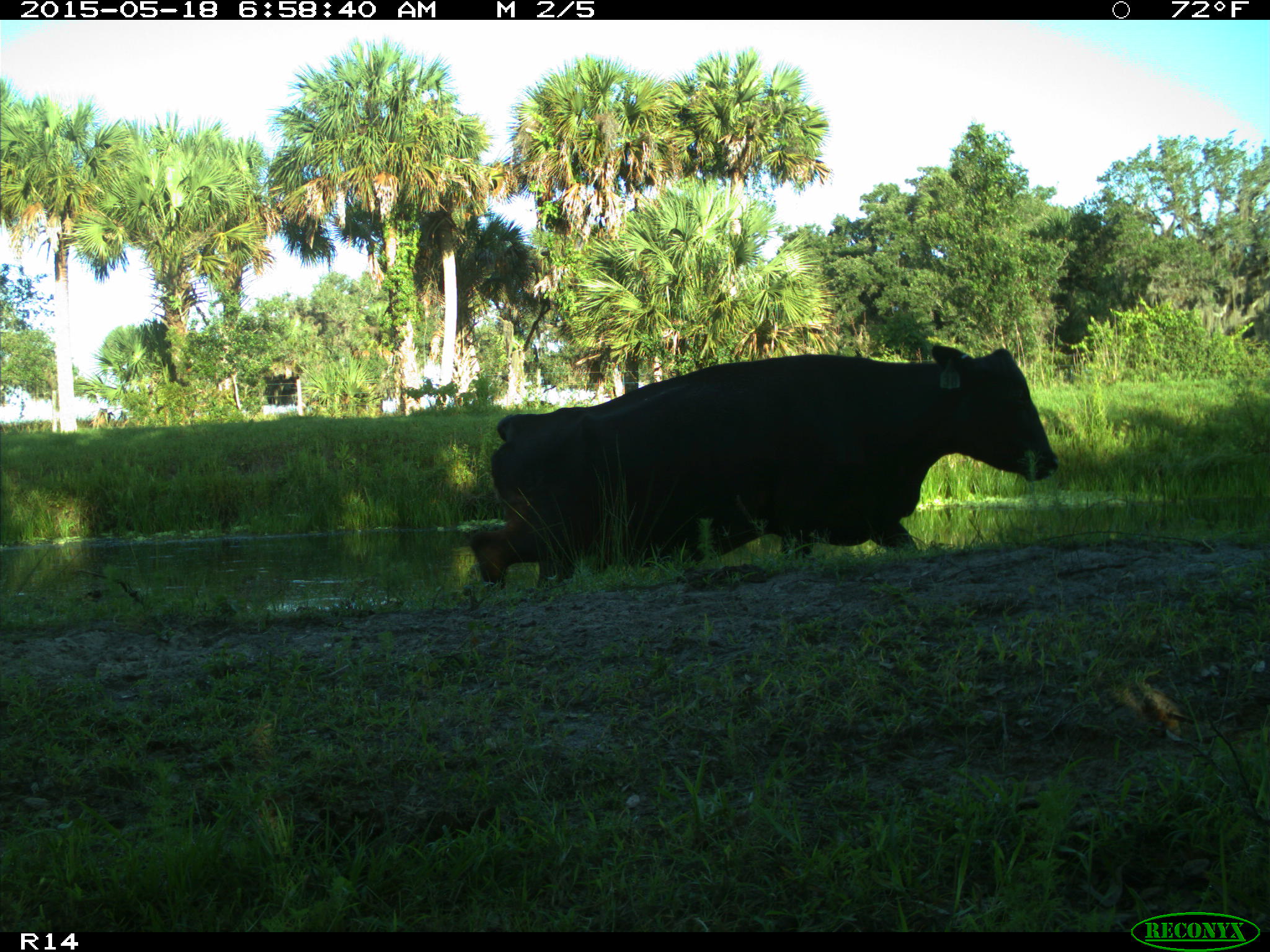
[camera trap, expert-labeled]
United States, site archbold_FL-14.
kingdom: Animalia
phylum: Chordata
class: Mammalia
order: Artiodactyla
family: Bovidae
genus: Bos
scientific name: Bos taurus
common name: domestic cow